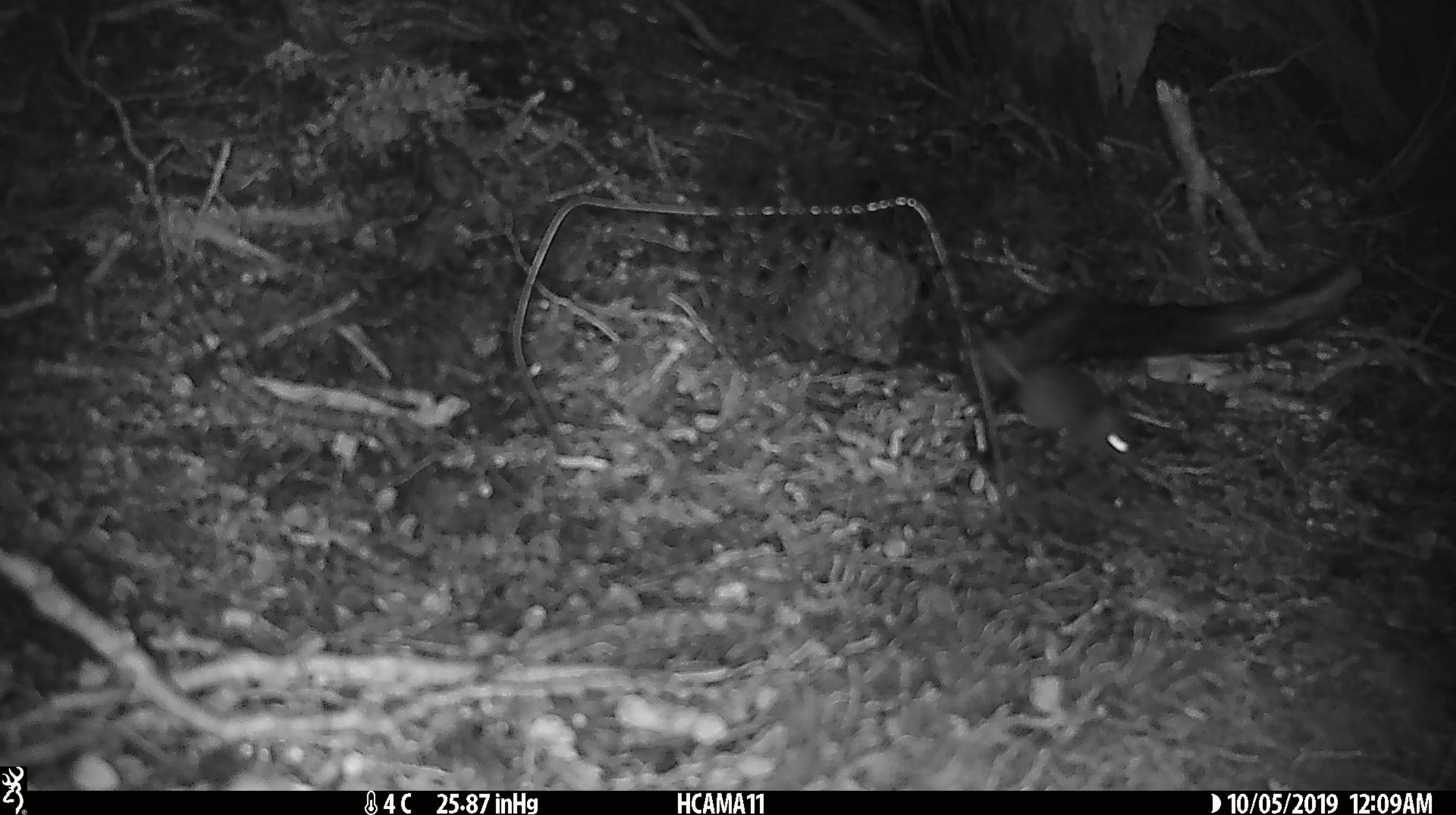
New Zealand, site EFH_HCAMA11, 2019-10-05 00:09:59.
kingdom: Animalia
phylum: Chordata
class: Mammalia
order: Rodentia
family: Muridae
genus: Mus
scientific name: Mus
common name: mouse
Mouse (Mus).